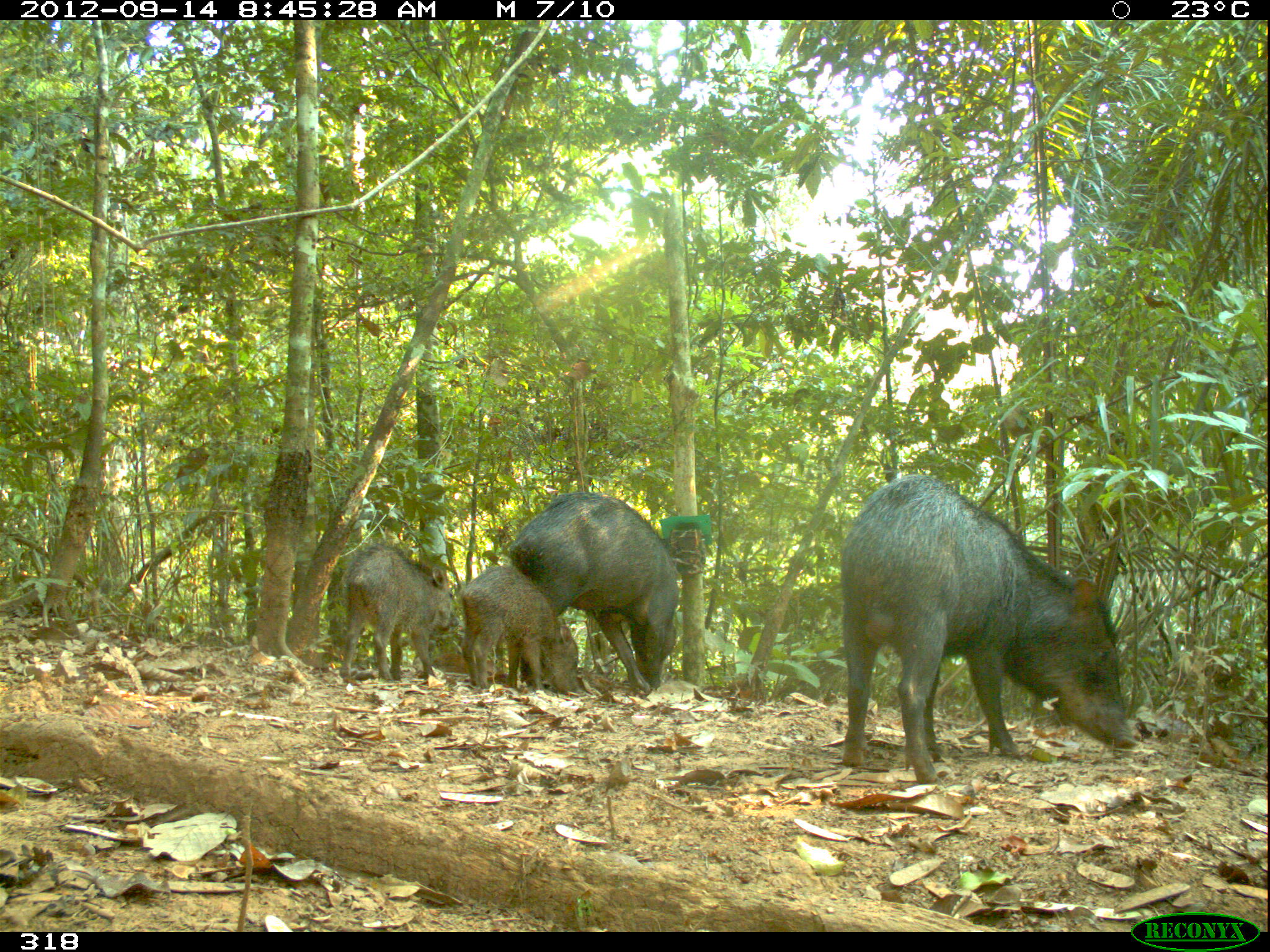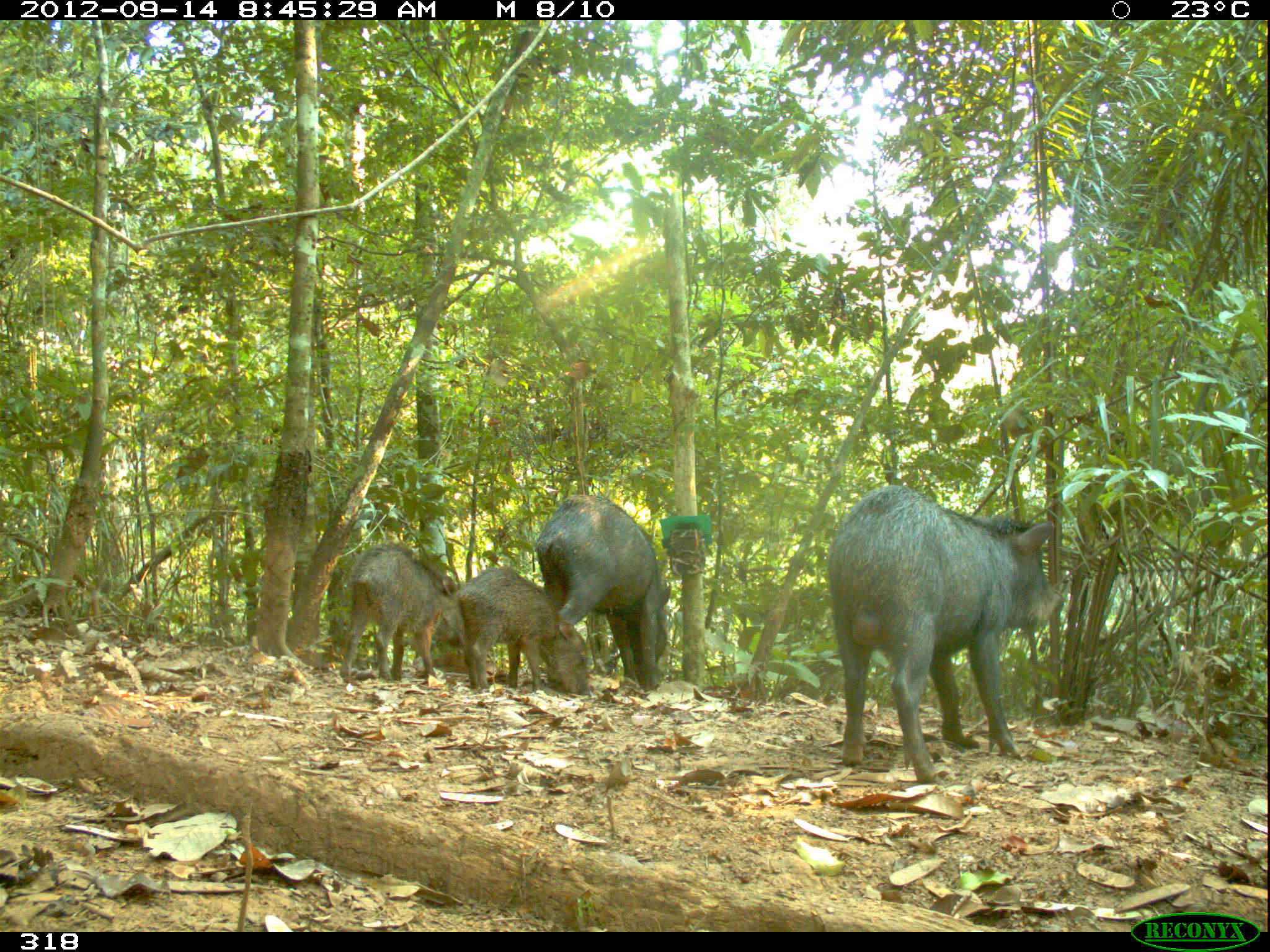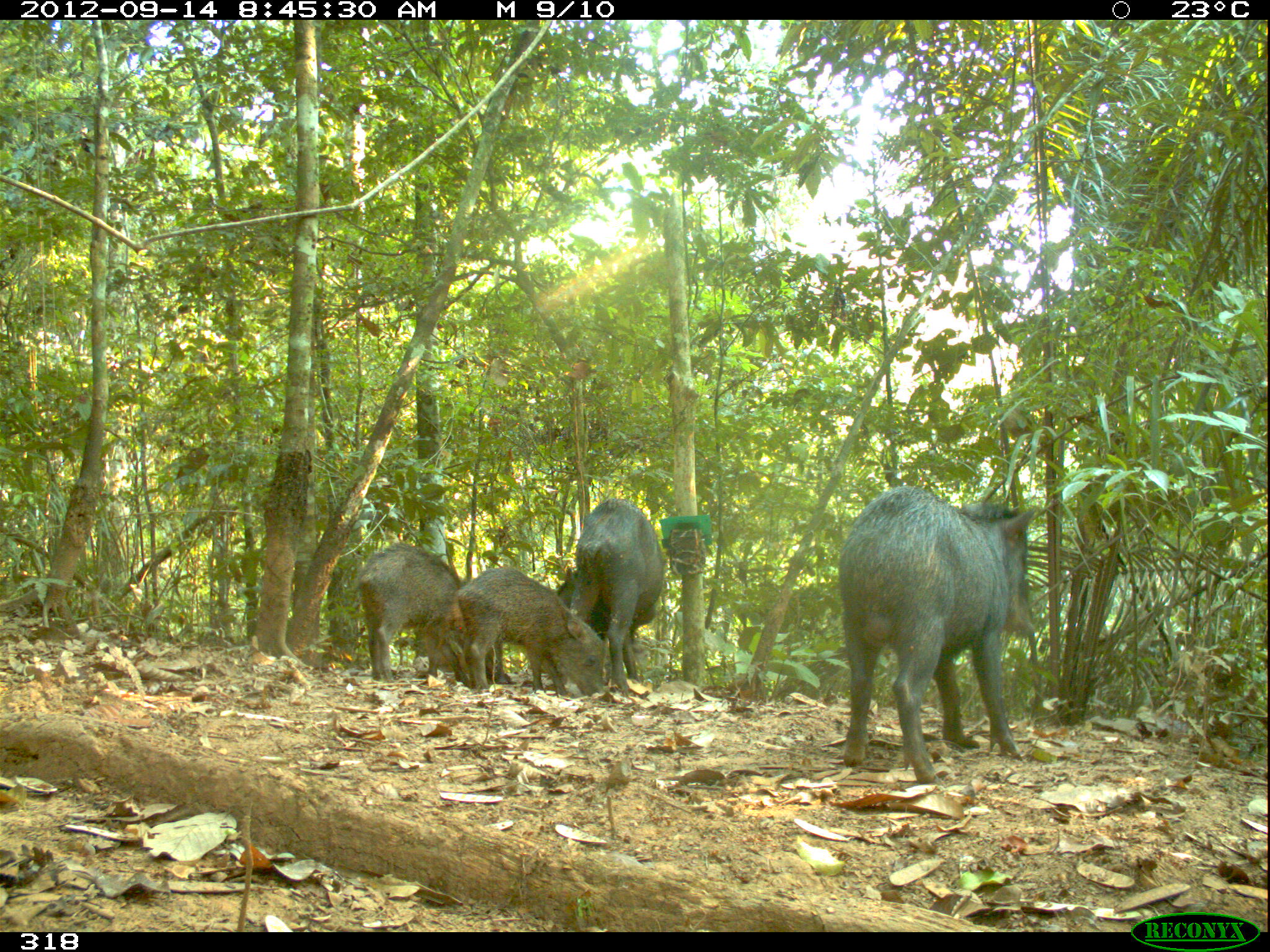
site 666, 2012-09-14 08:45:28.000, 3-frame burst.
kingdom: Animalia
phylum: Chordata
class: Mammalia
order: Artiodactyla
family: Tayassuidae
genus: Tayassu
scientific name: Tayassu pecari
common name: white-lipped peccary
Tayassu pecari (white-lipped peccary).